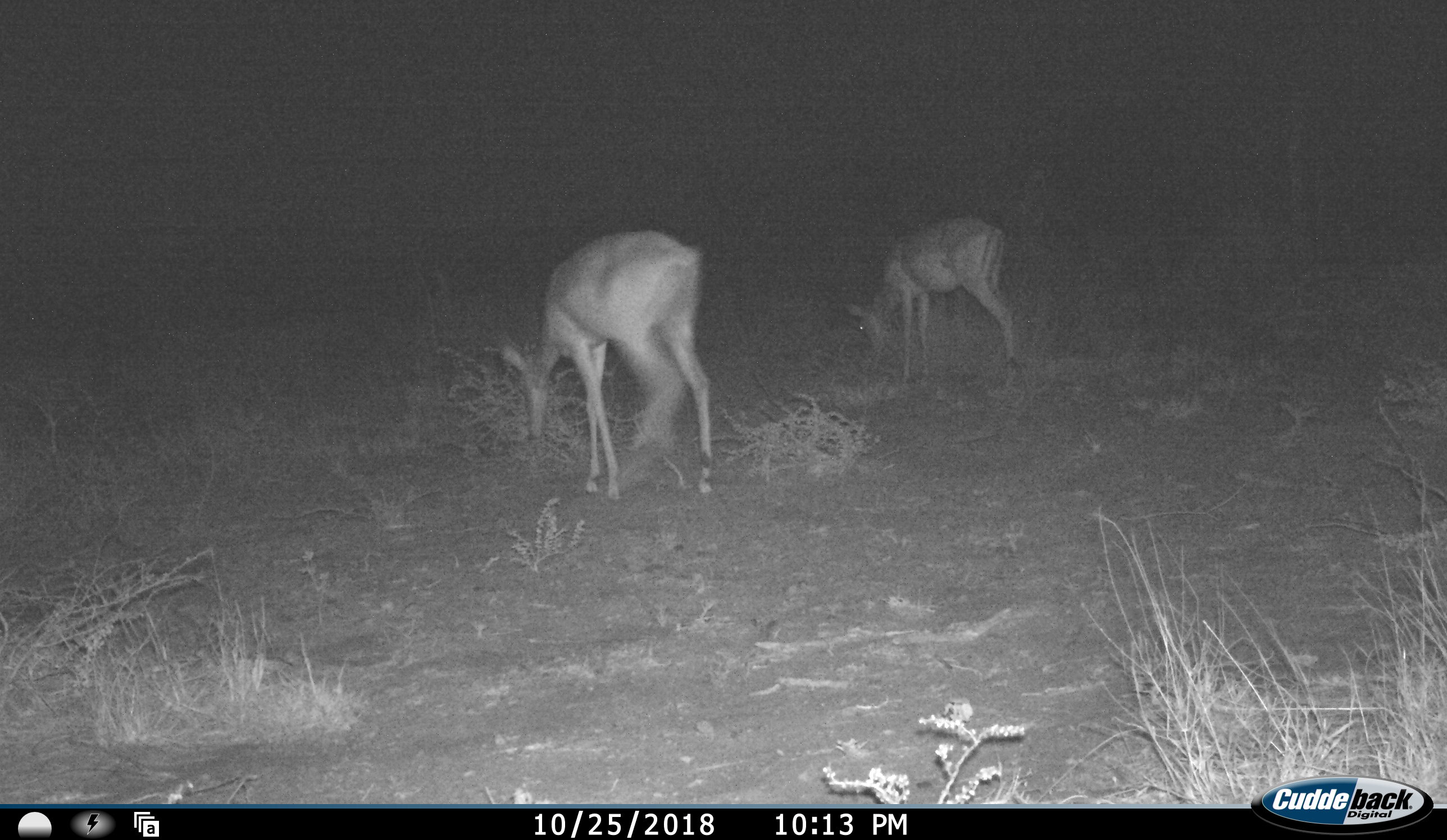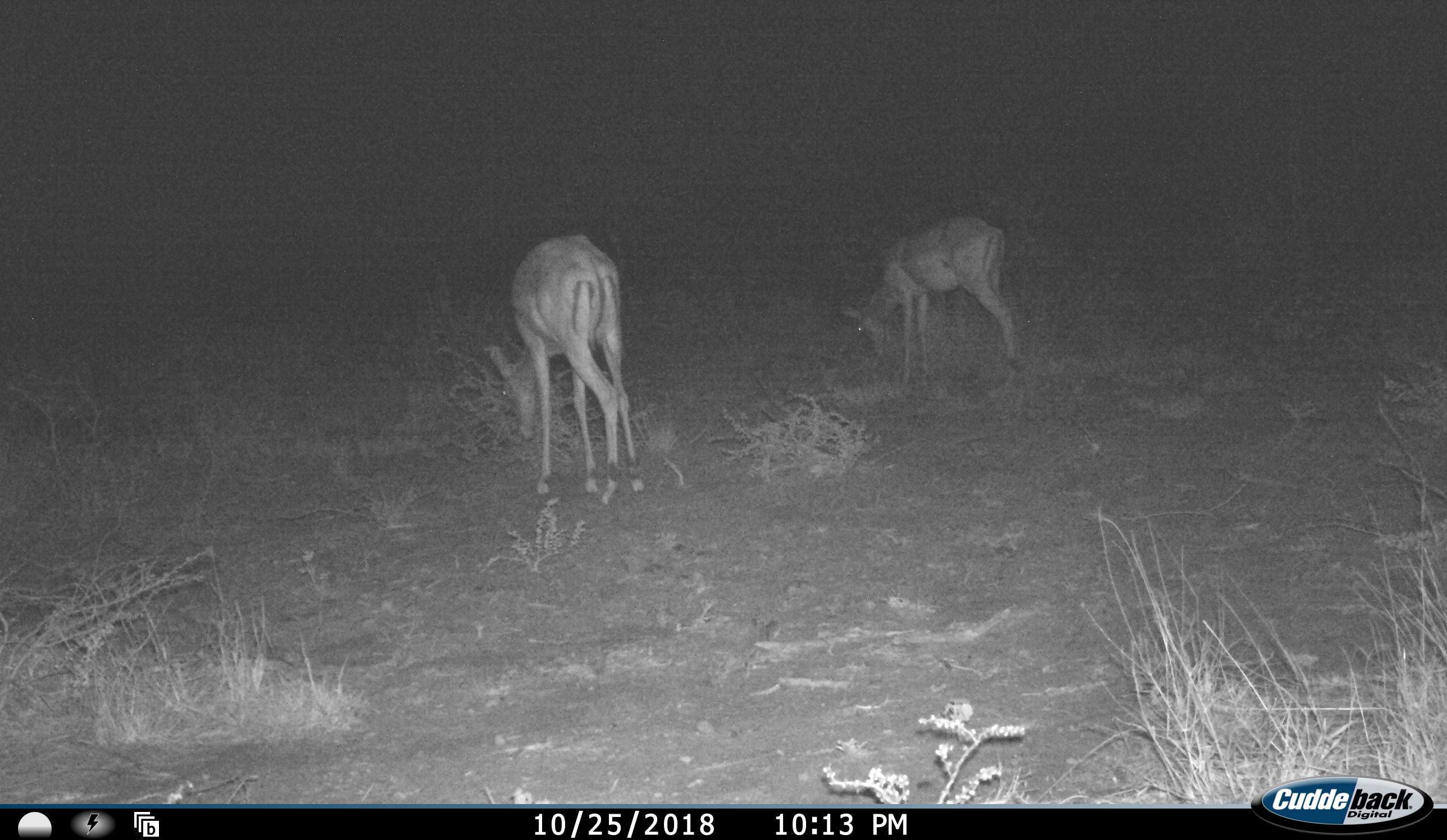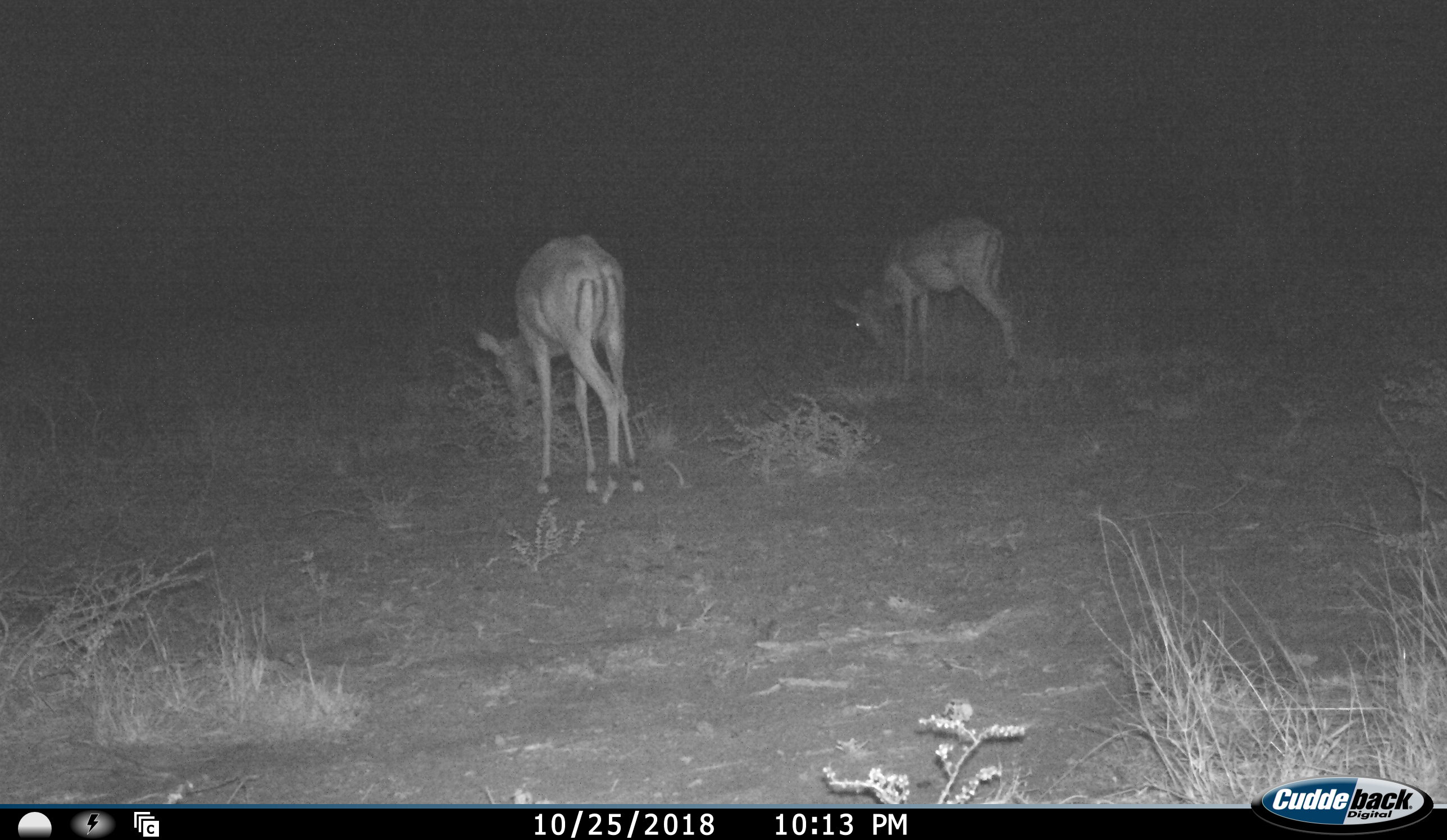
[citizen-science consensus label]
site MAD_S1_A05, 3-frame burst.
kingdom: Animalia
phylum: Chordata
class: Mammalia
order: Artiodactyla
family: Bovidae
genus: Aepyceros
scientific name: Aepyceros melampus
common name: impala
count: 2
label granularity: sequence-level